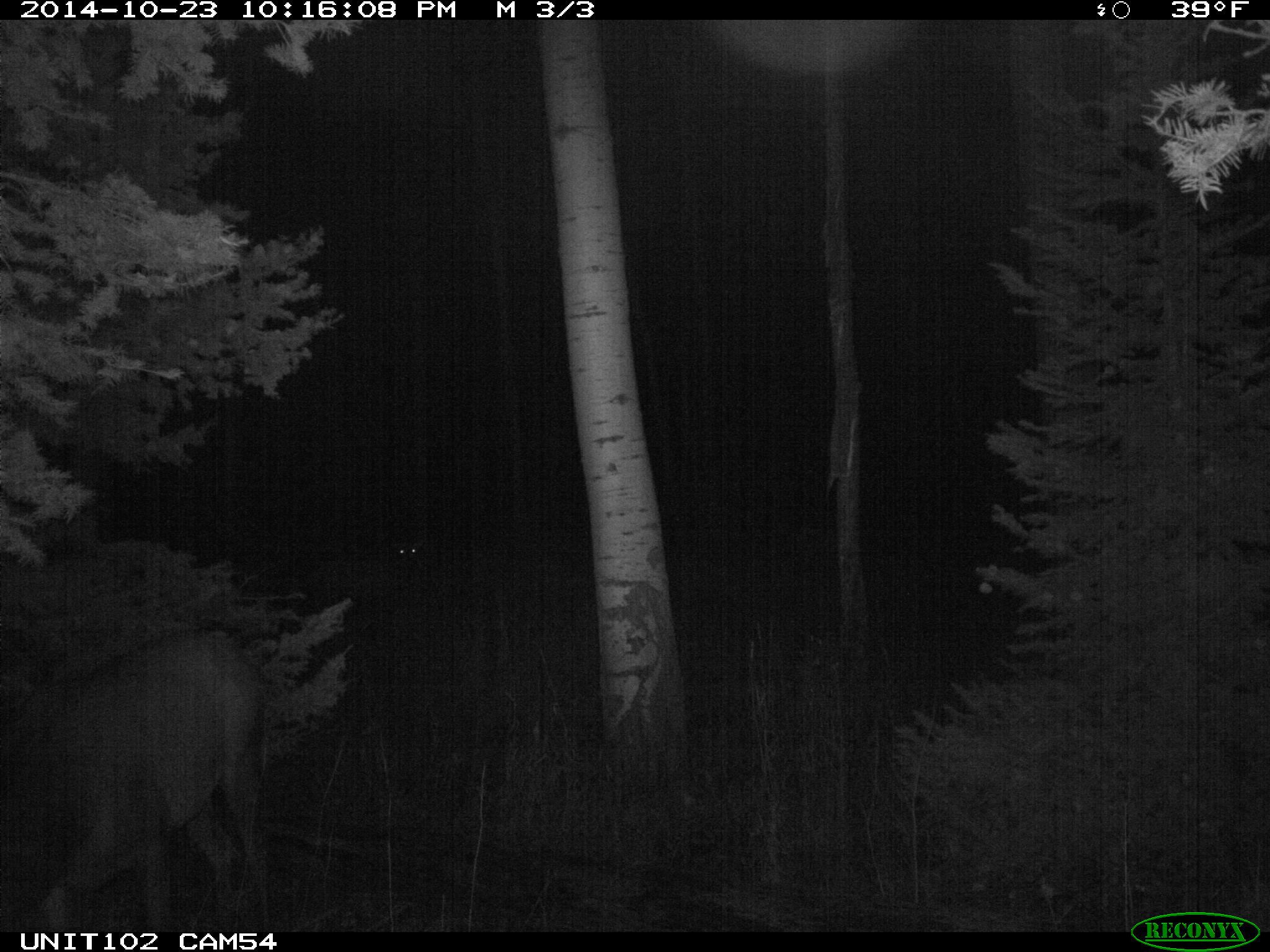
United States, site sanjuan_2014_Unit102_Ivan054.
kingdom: Animalia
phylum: Chordata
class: Mammalia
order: Artiodactyla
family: Cervidae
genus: Cervus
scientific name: Cervus elaphus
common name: red deer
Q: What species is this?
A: Cervus elaphus (red deer).